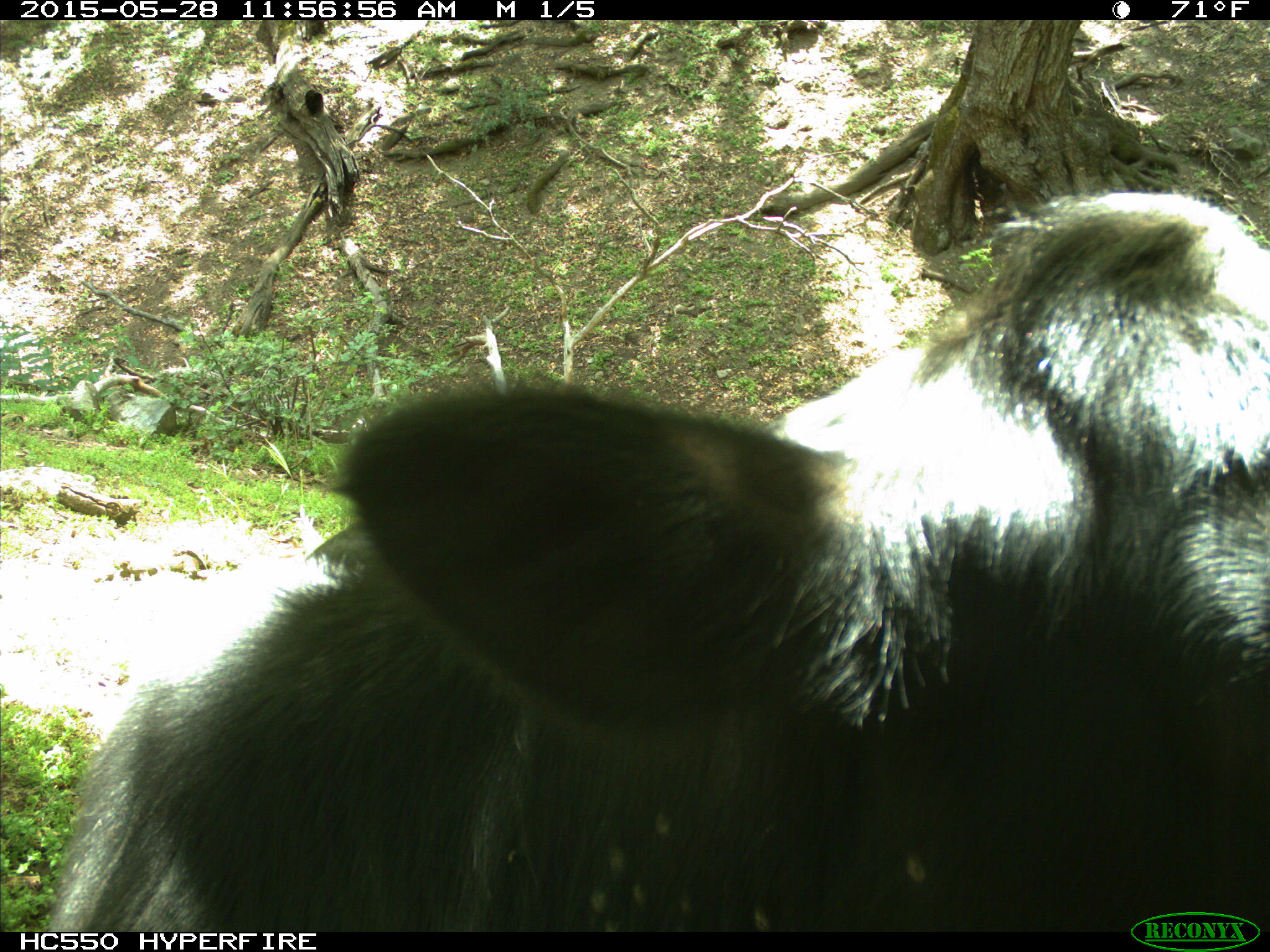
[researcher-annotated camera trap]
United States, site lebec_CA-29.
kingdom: Animalia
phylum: Chordata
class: Mammalia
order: Artiodactyla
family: Bovidae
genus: Bos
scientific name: Bos taurus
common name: domestic cow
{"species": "Bos taurus (domestic cow)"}